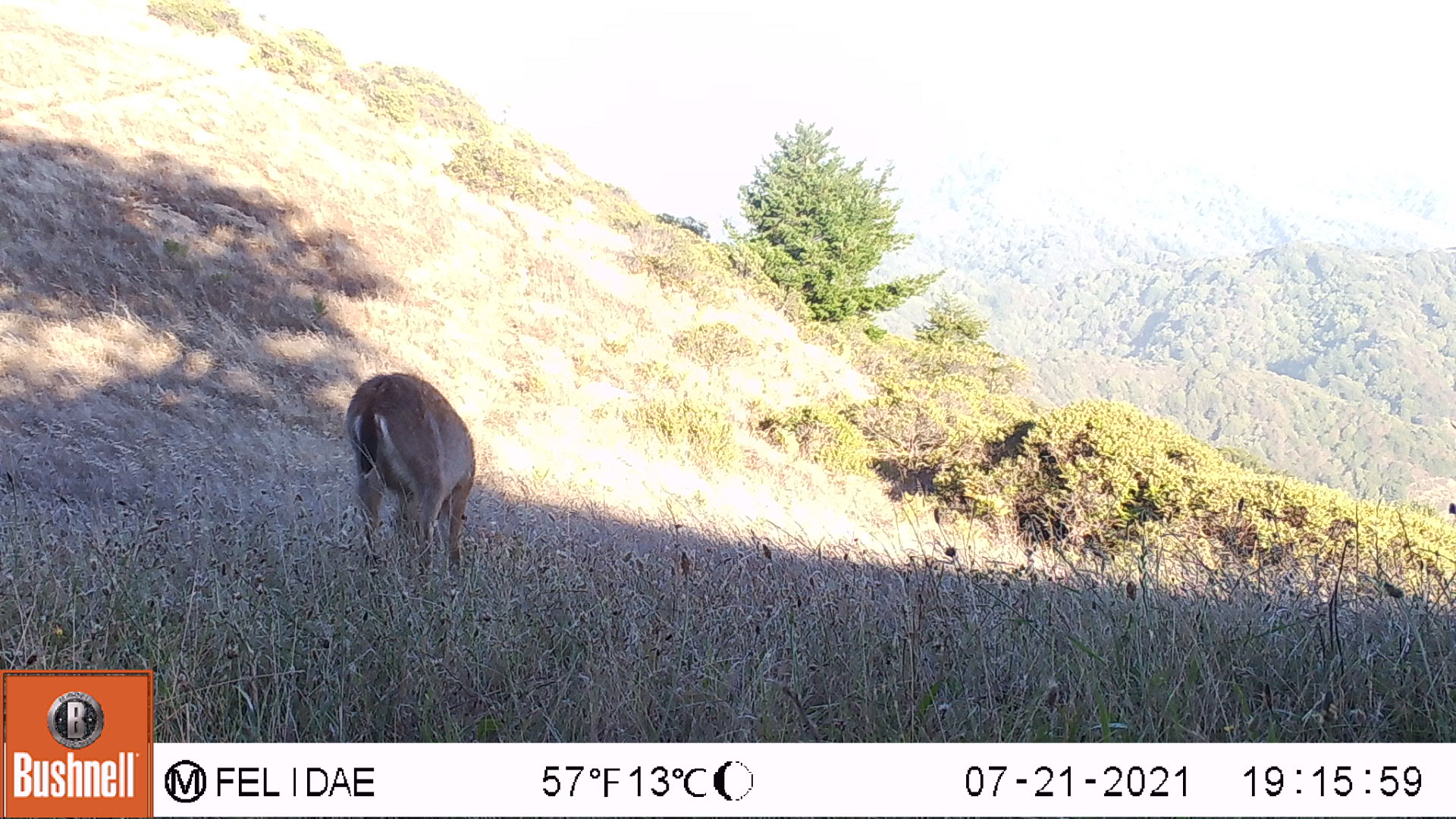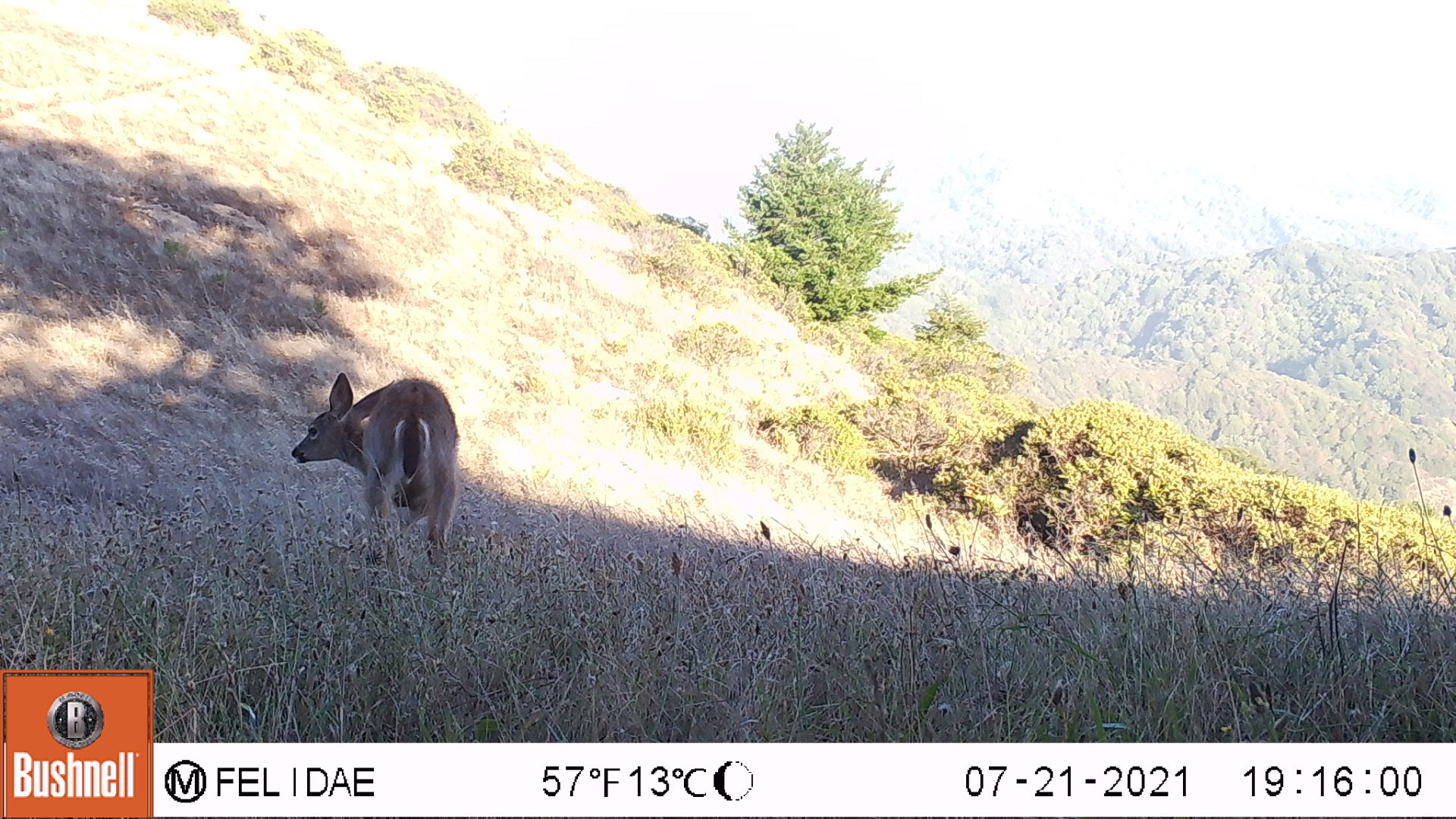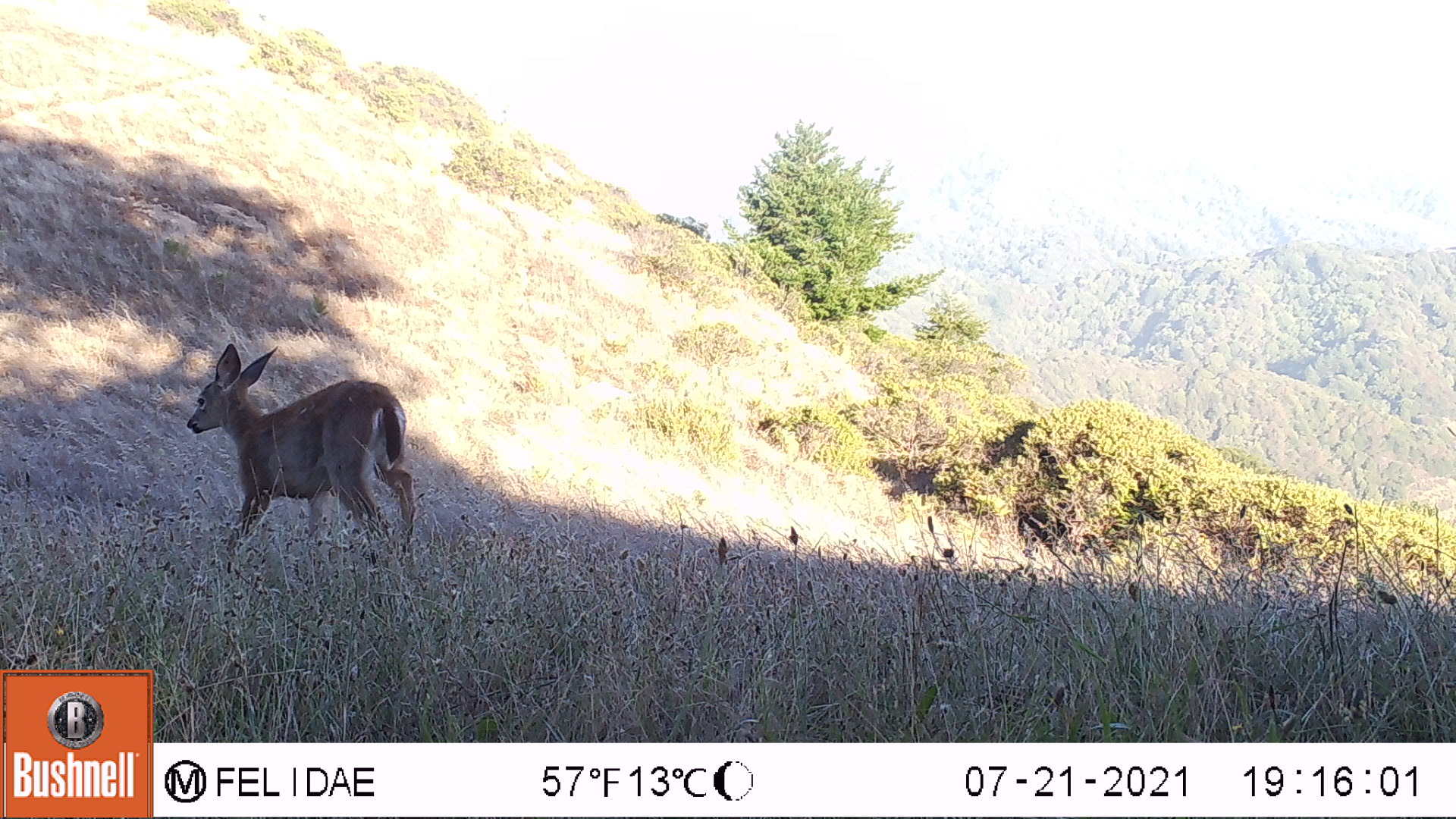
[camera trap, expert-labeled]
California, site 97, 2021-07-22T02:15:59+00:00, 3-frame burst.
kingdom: Animalia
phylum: Chordata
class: Mammalia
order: Artiodactyla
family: Cervidae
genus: Odocoileus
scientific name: Odocoileus hemionus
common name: mule deer